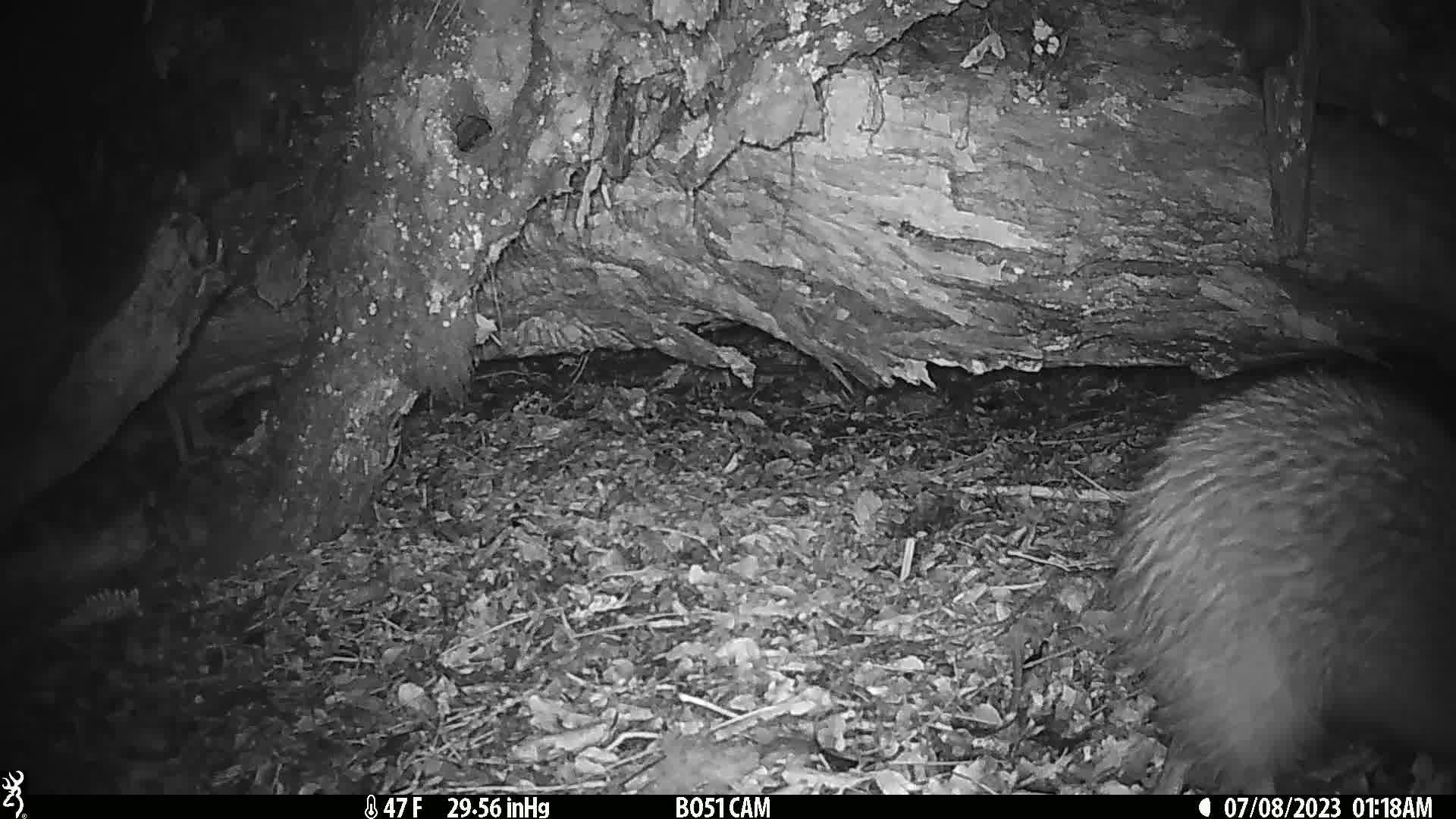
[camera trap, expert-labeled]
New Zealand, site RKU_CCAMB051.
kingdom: Animalia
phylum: Chordata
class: Aves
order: Apterygiformes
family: Apterygidae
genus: Apteryx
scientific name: Apteryx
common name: kiwi